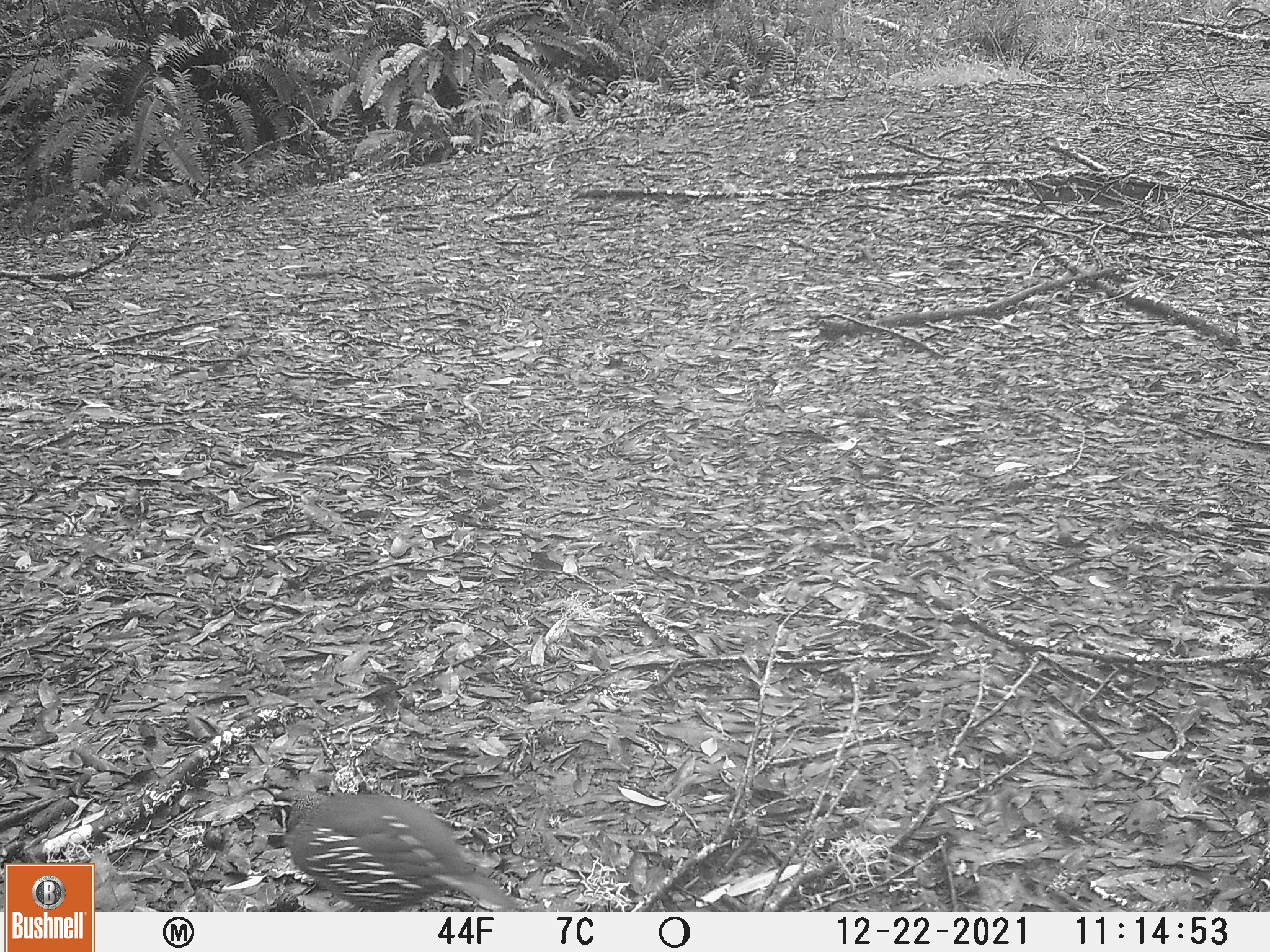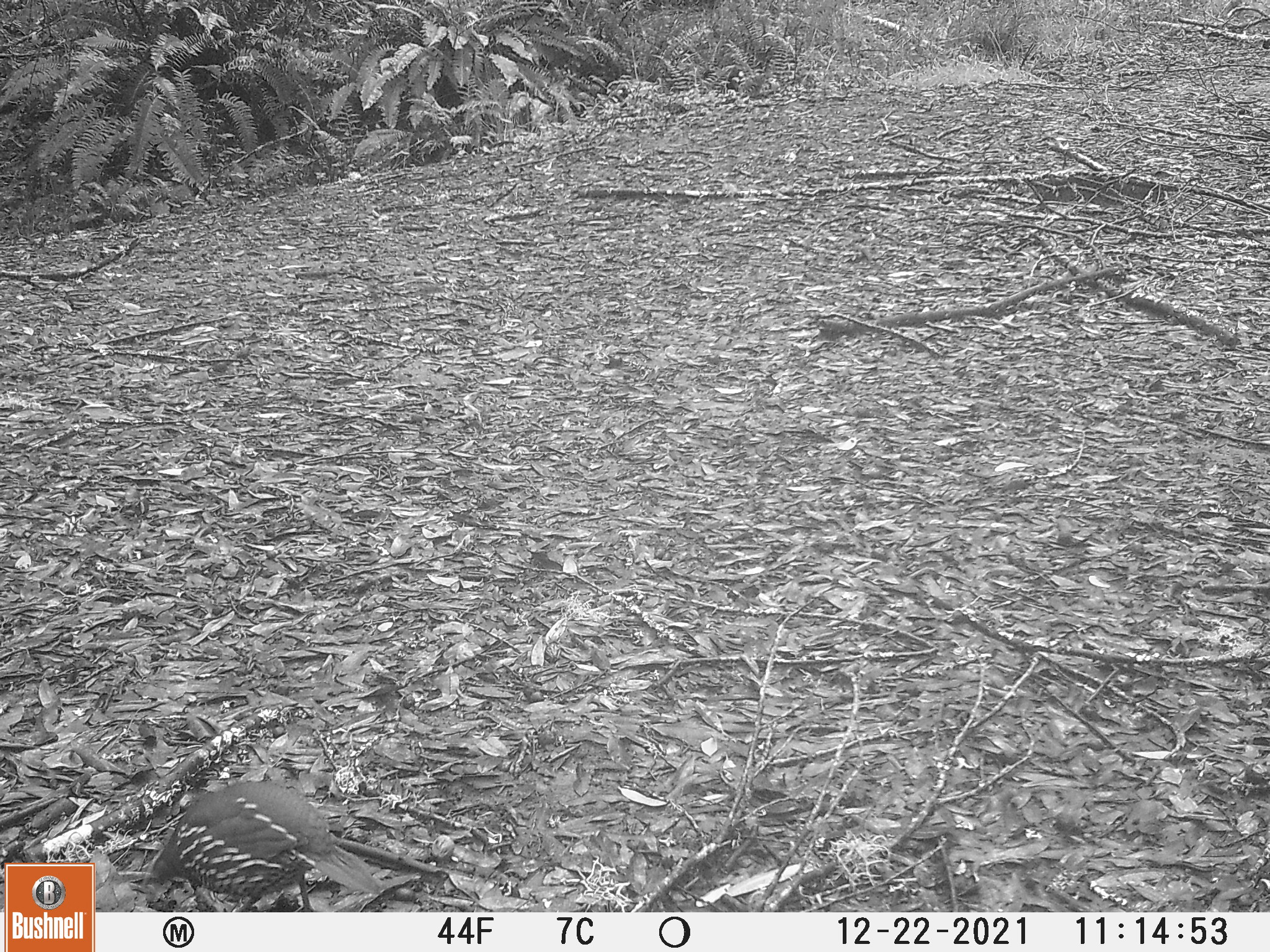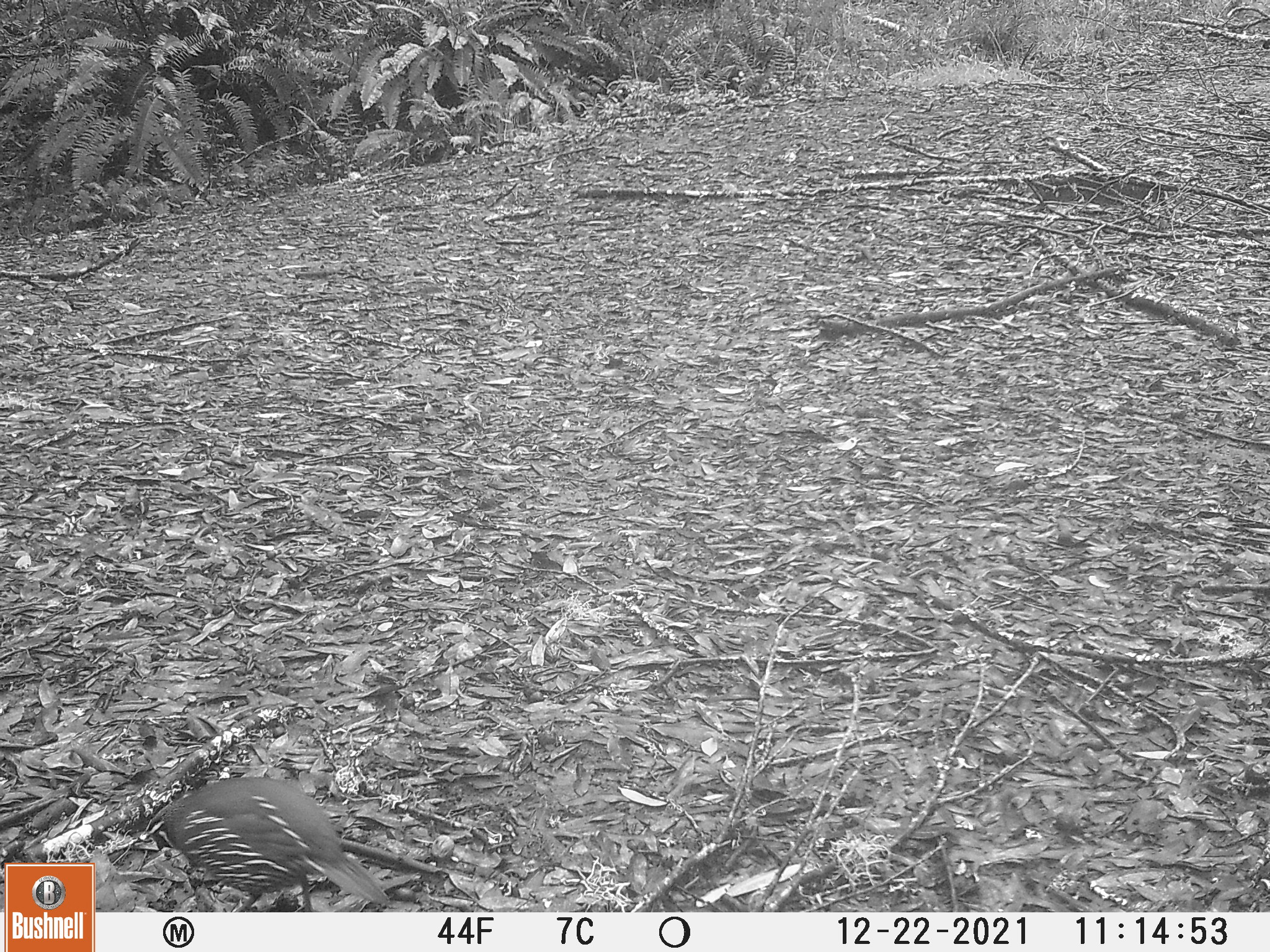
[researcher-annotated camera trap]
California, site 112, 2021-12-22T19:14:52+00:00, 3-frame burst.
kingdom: Animalia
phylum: Chordata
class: Aves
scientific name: Aves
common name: bird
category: unknown bird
Unknown bird (bird) (Aves).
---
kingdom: Animalia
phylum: Chordata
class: Aves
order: Galliformes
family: Odontophoridae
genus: Callipepla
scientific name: Callipepla californica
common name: california quail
California quail (Callipepla californica).